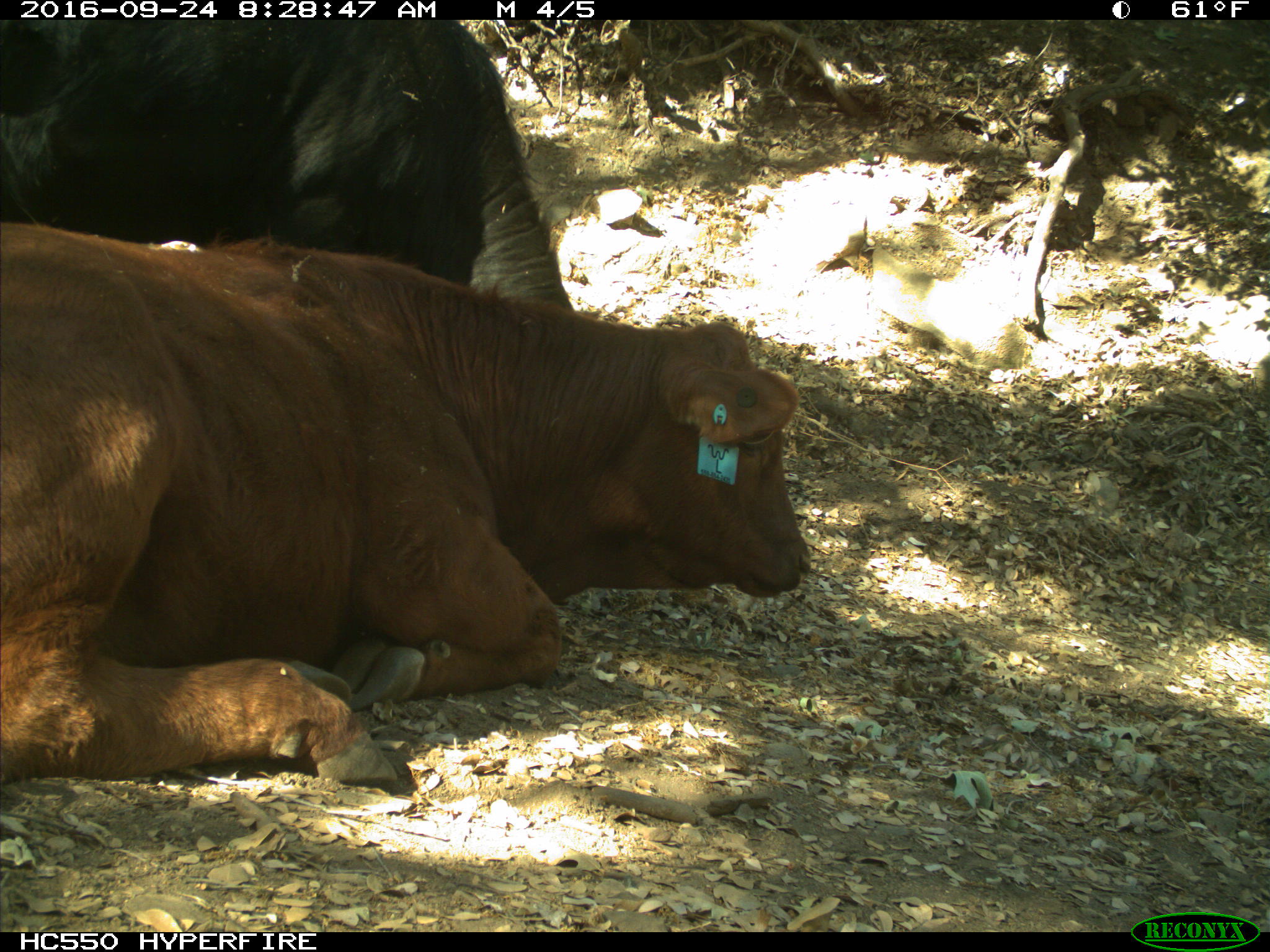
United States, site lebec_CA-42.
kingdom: Animalia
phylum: Chordata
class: Mammalia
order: Artiodactyla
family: Bovidae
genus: Bos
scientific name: Bos taurus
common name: domestic cow